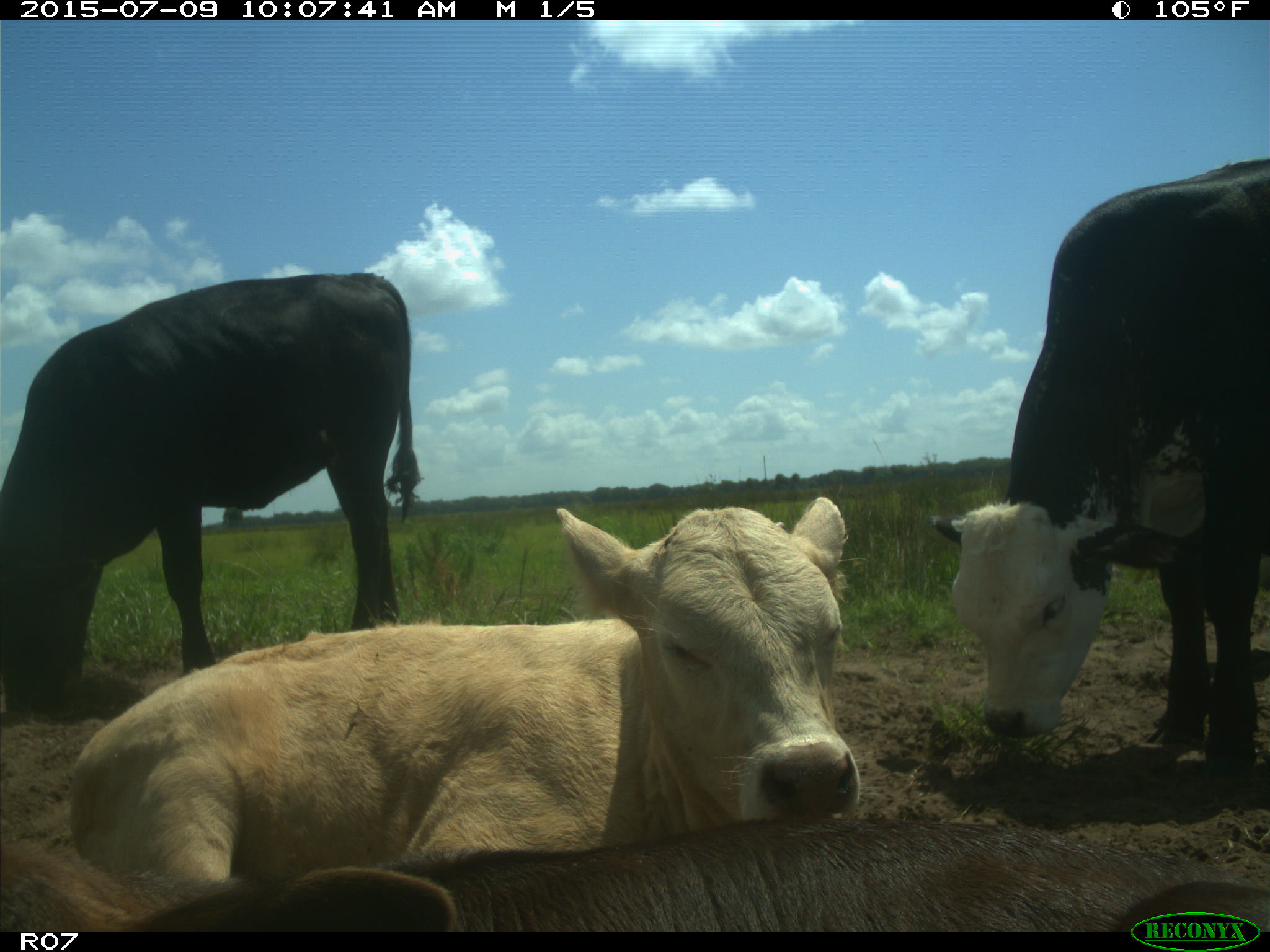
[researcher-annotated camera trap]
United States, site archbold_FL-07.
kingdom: Animalia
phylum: Chordata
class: Mammalia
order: Artiodactyla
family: Bovidae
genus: Bos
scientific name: Bos taurus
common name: domestic cow